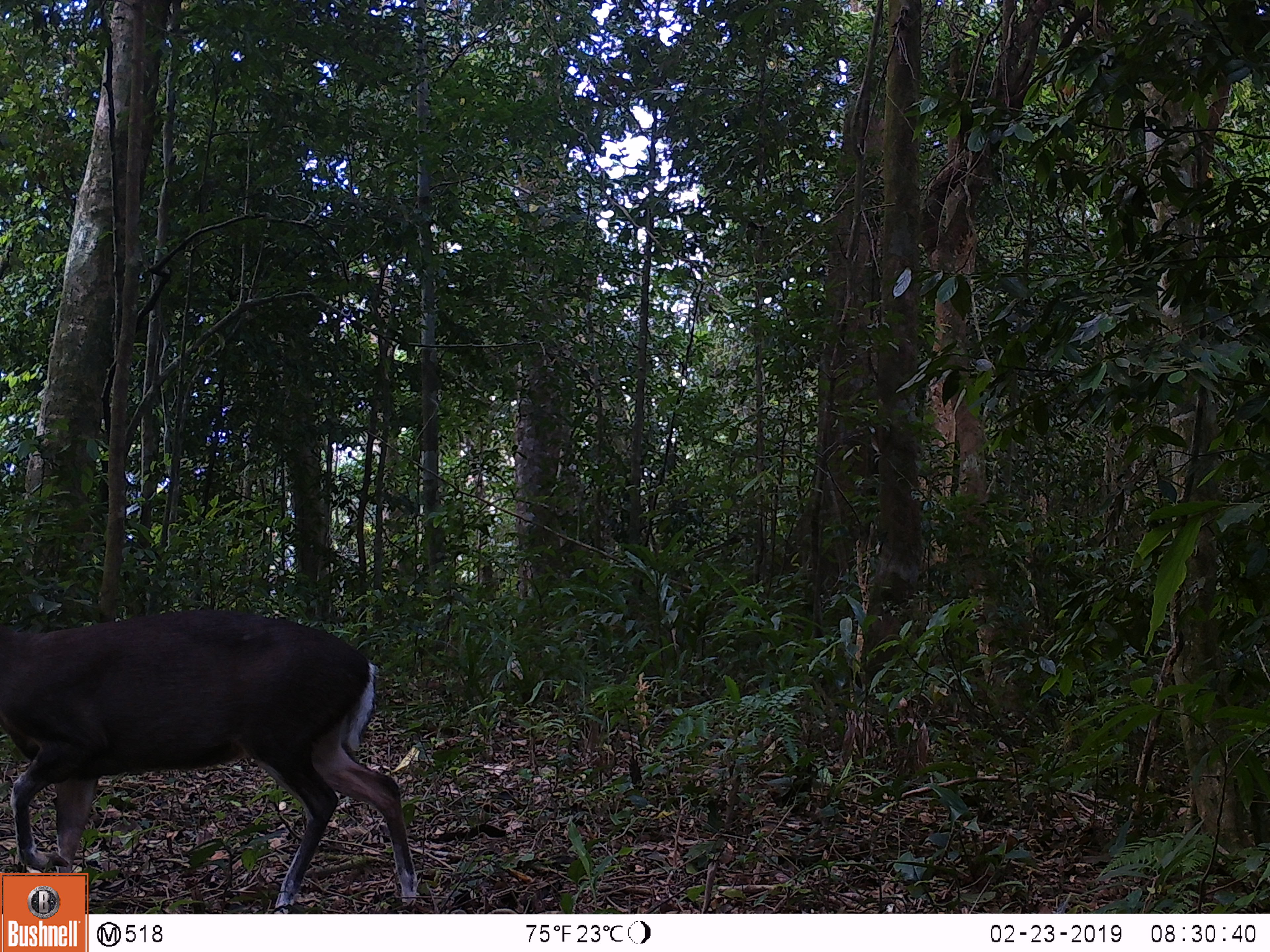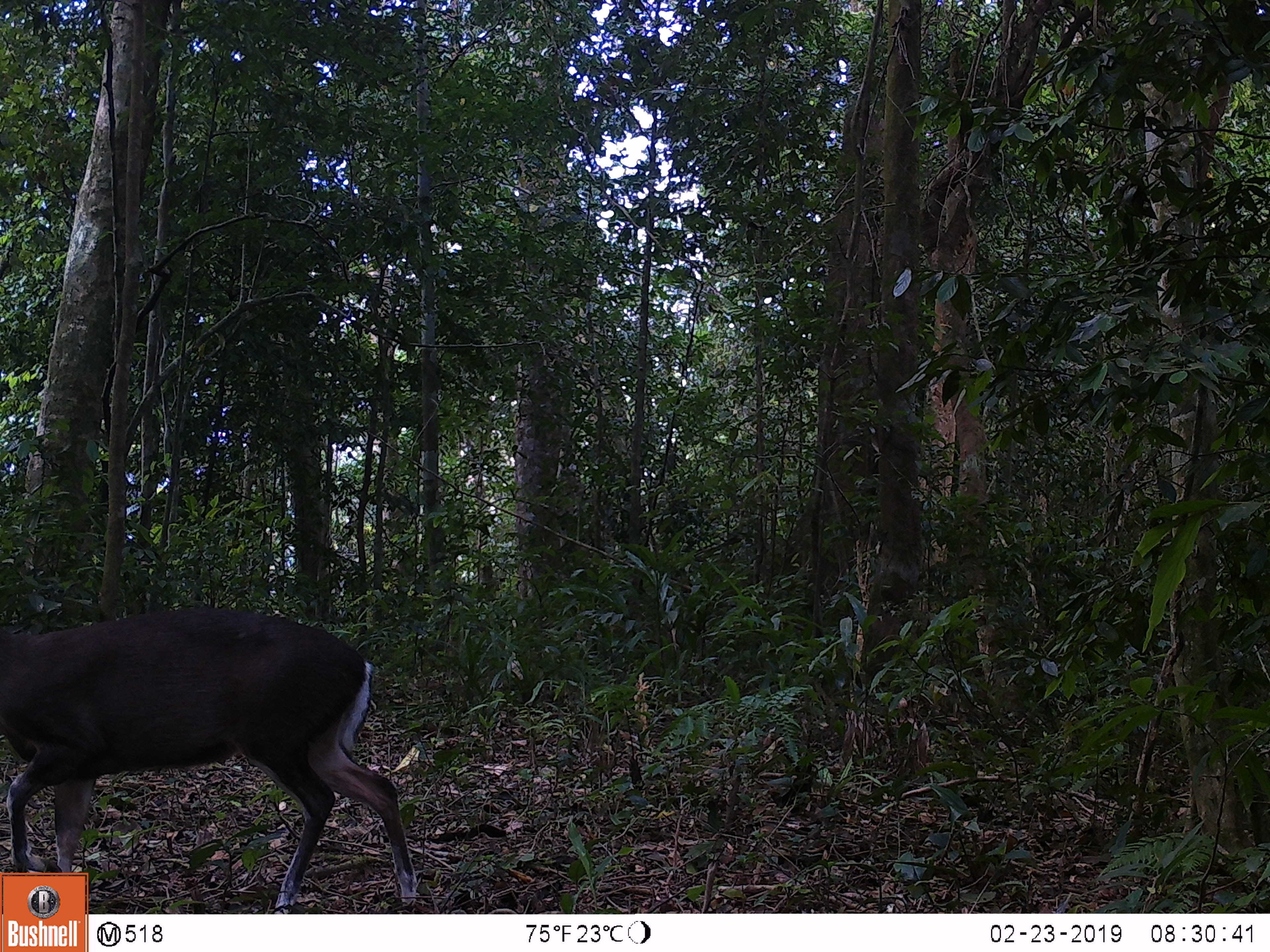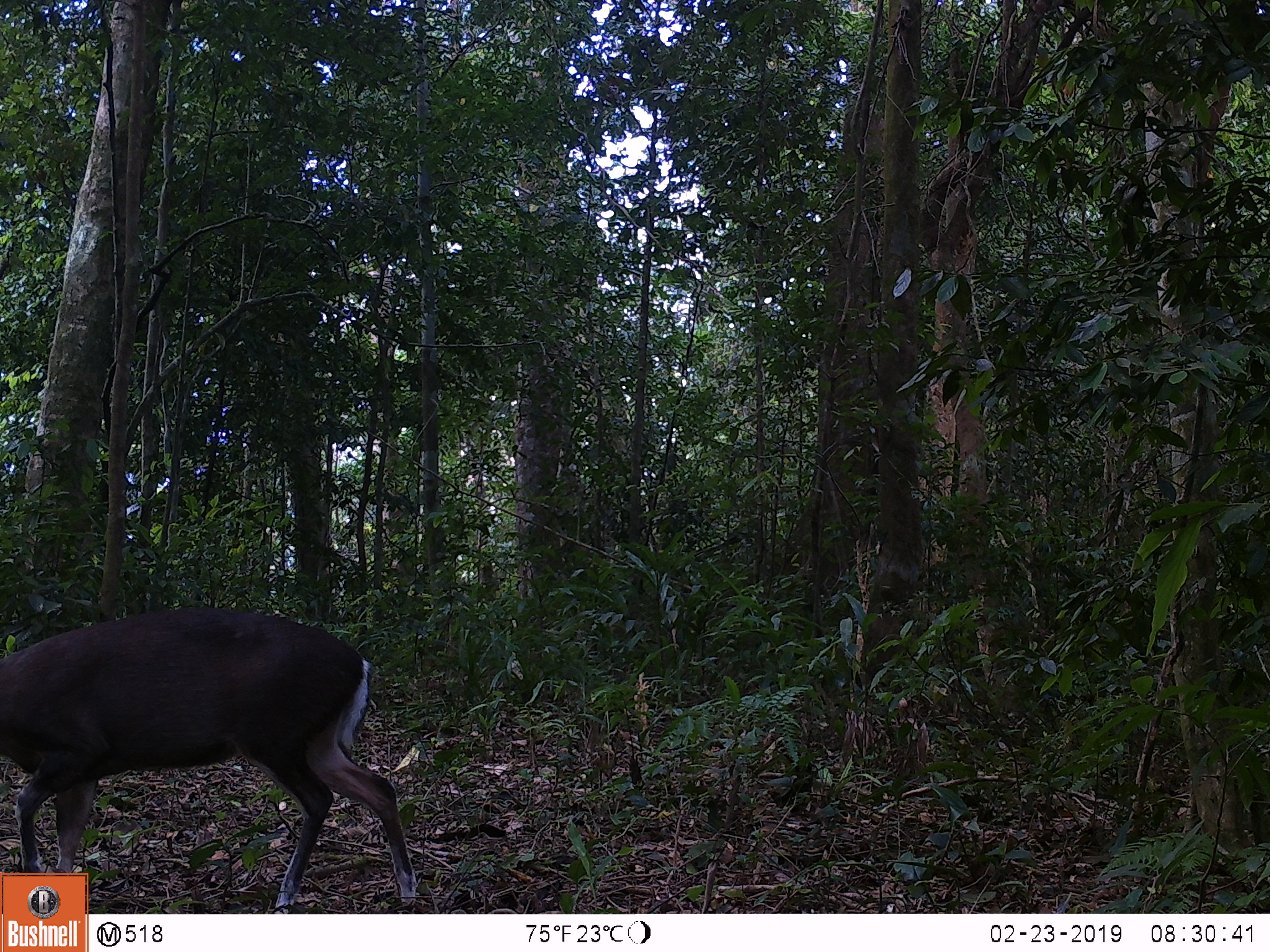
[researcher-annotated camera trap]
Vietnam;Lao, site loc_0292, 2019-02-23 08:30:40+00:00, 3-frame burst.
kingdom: Animalia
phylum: Chordata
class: Mammalia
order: Artiodactyla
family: Cervidae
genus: Muntiacus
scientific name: Muntiacus rooseveltorum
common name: roosevelt's muntjac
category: roosevelts muntjac group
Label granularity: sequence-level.